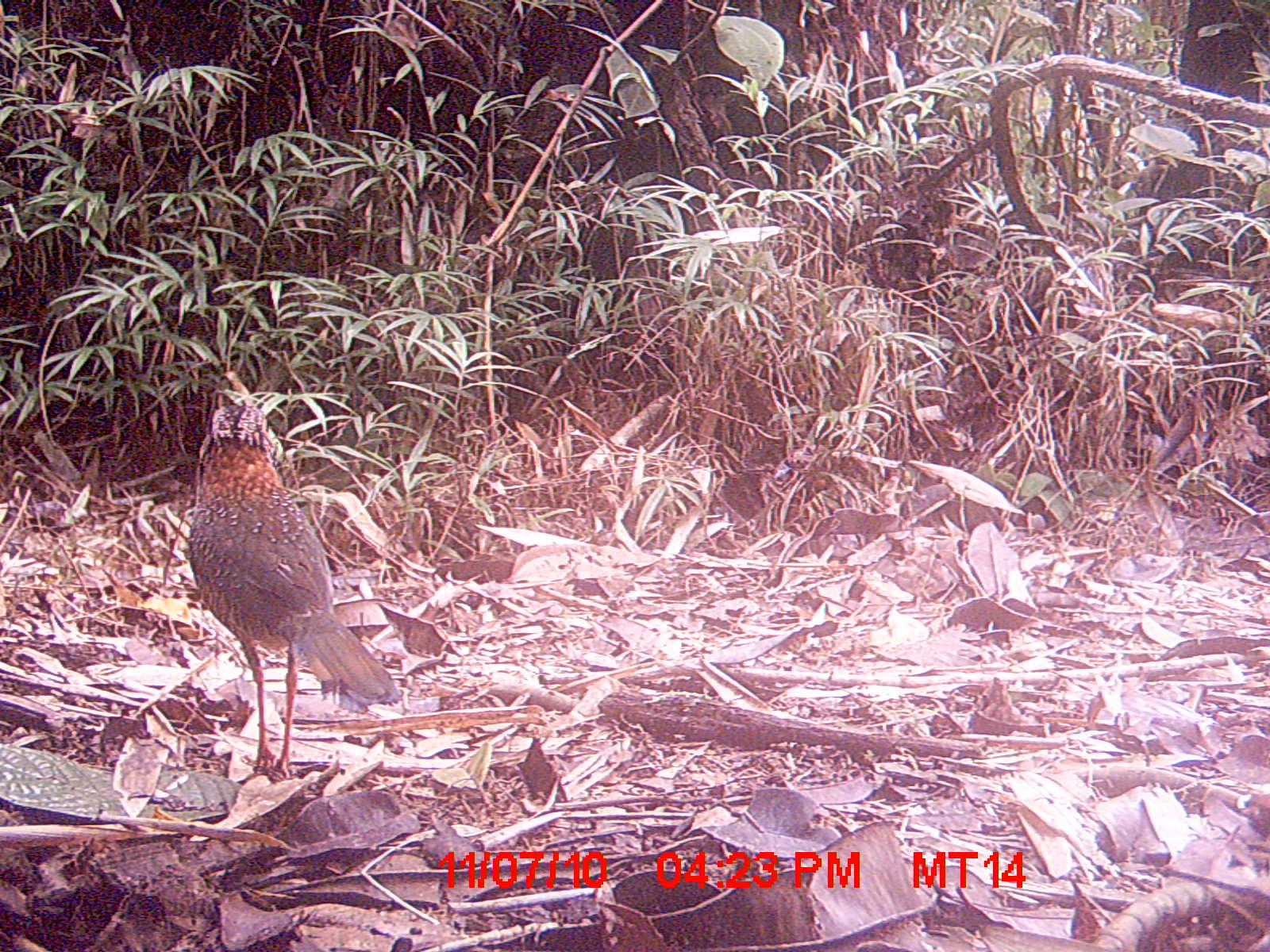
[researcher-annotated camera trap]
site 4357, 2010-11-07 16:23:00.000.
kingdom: Animalia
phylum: Chordata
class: Aves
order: Coraciiformes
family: Brachypteraciidae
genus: Brachypteracias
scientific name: Brachypteracias squamiger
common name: scaly ground-roller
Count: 1.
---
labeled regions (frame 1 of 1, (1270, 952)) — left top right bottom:
brachypteracias squamiger: 191 402 397 777